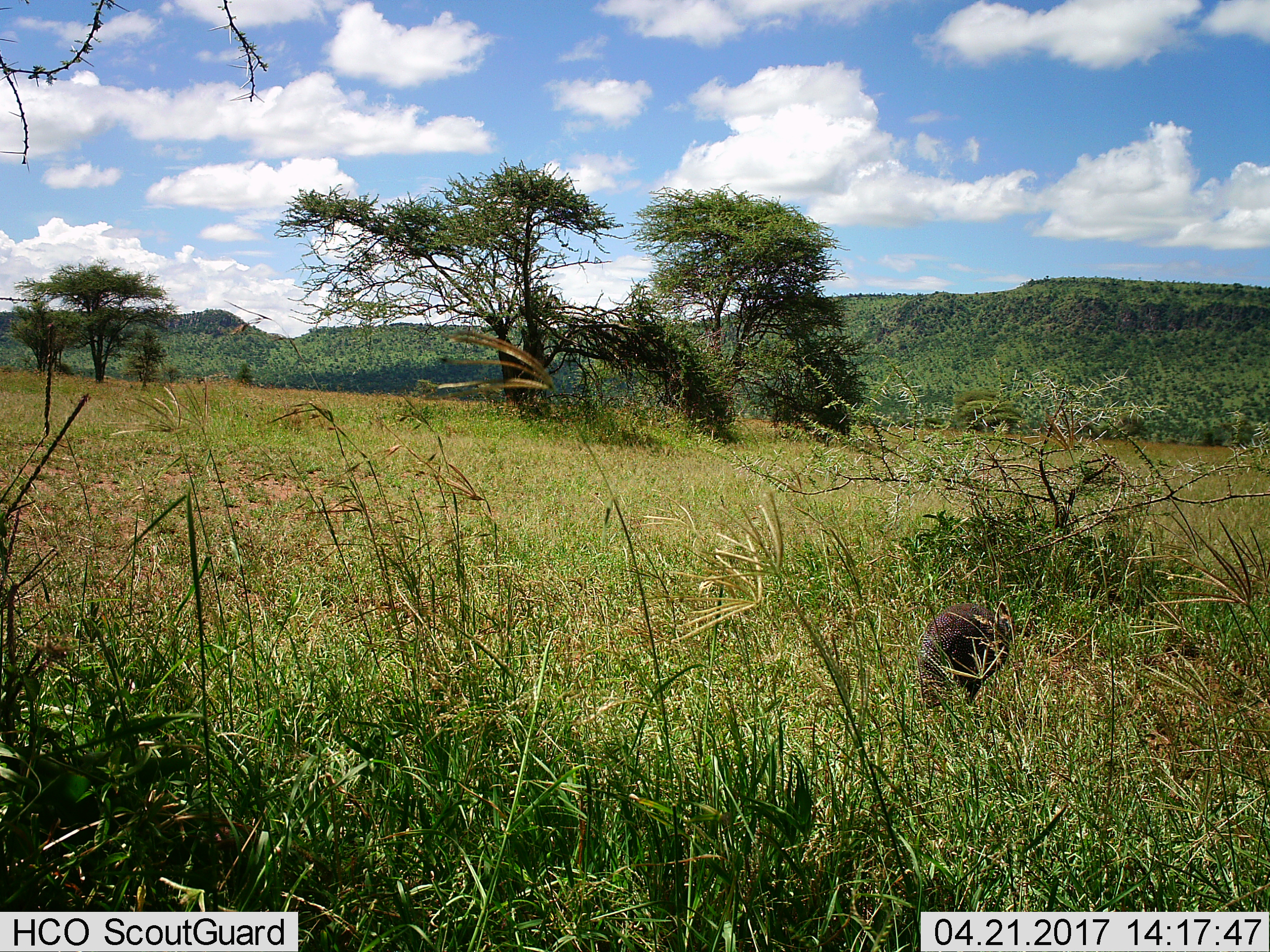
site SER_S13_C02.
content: unidentified animal